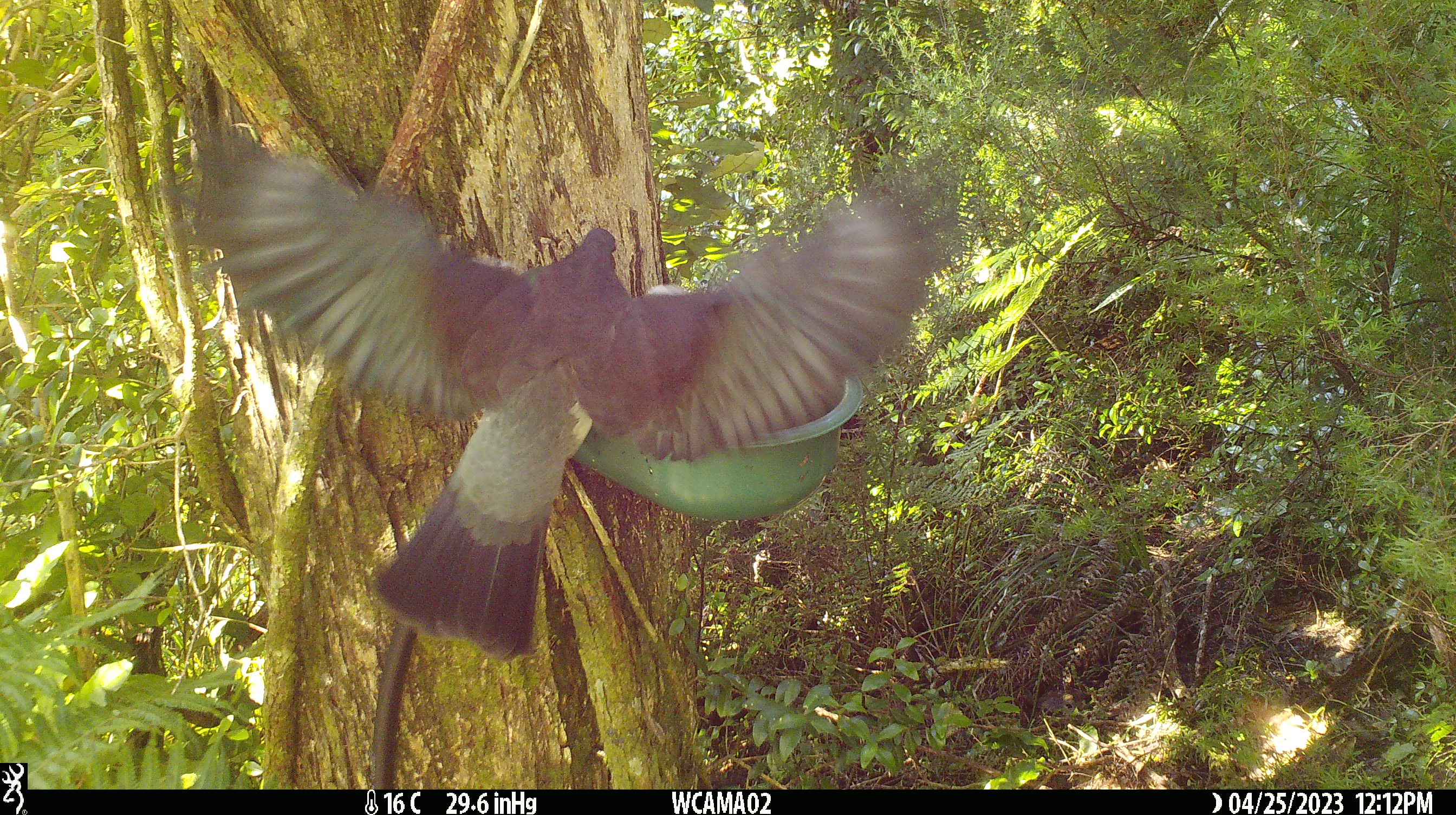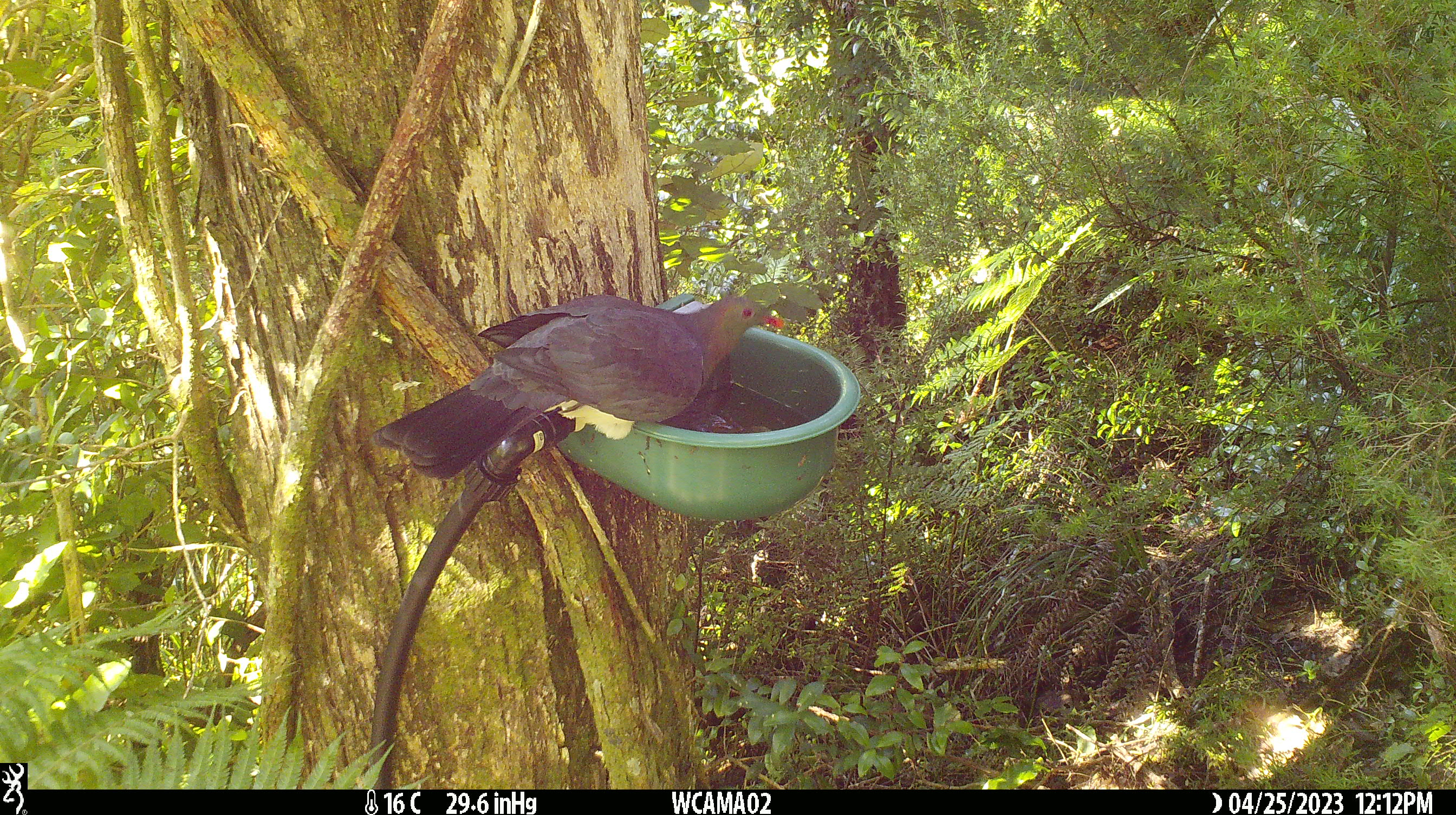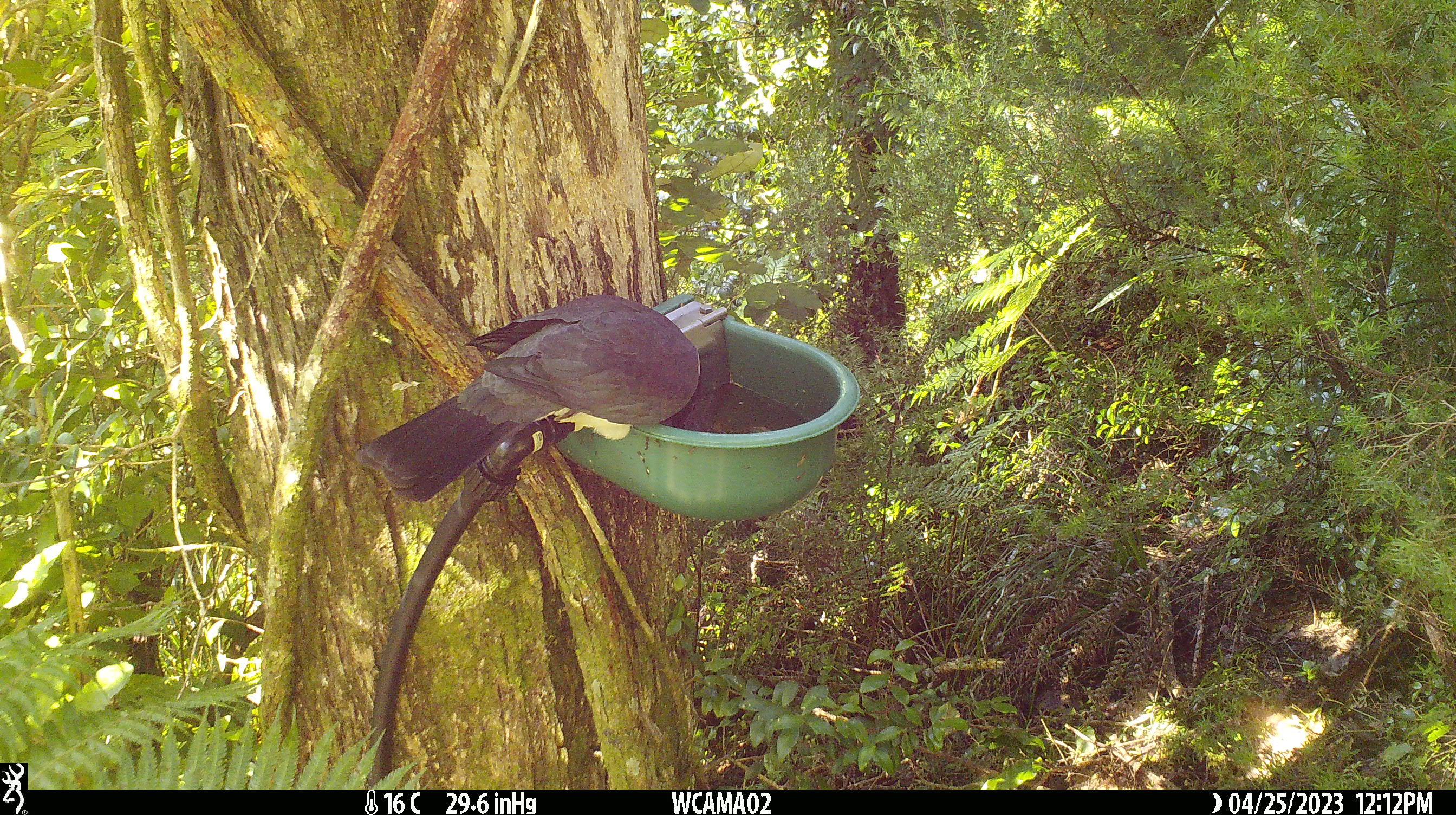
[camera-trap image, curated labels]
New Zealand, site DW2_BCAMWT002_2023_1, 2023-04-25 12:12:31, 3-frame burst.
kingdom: Animalia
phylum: Chordata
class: Aves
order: Columbiformes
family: Columbidae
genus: Hemiphaga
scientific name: Hemiphaga novaeseelandiae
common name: new zealand pigeon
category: kereru